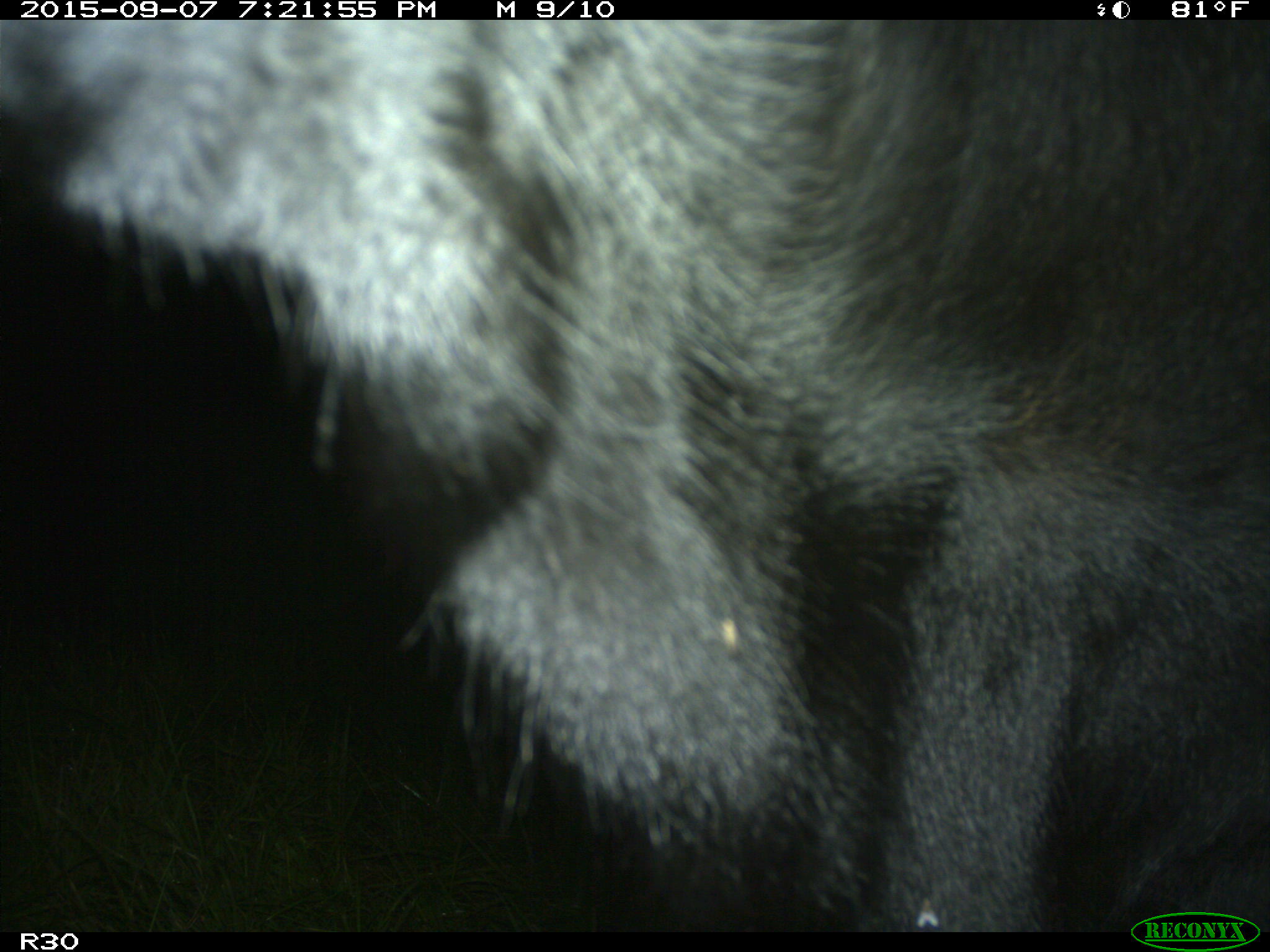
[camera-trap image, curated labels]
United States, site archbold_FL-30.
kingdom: Animalia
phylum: Chordata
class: Mammalia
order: Artiodactyla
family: Bovidae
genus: Bos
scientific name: Bos taurus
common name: domestic cow